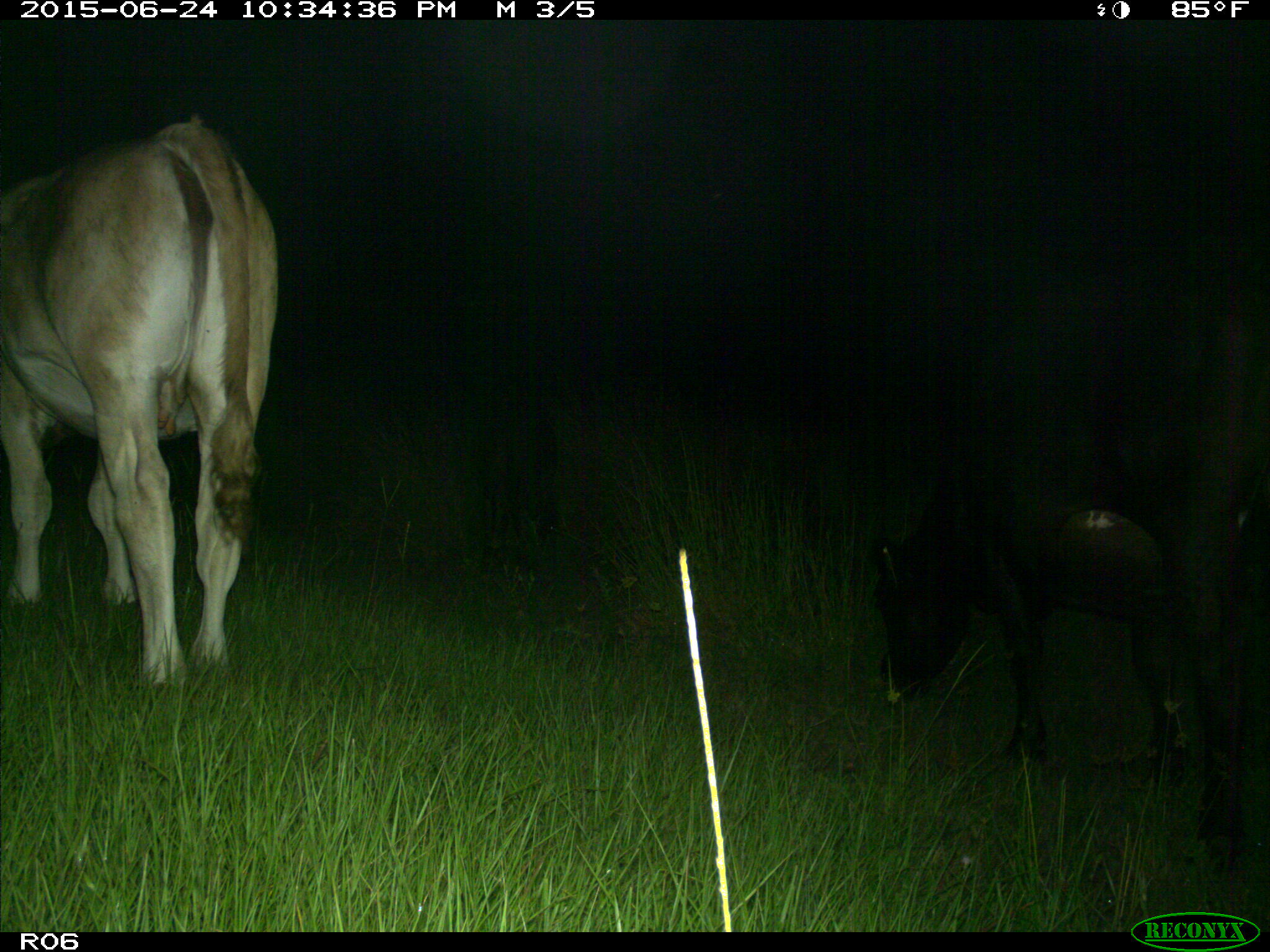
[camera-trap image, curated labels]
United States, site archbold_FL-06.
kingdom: Animalia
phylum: Chordata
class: Mammalia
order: Artiodactyla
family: Bovidae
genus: Bos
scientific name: Bos taurus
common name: domestic cow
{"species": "Bos taurus (domestic cow)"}